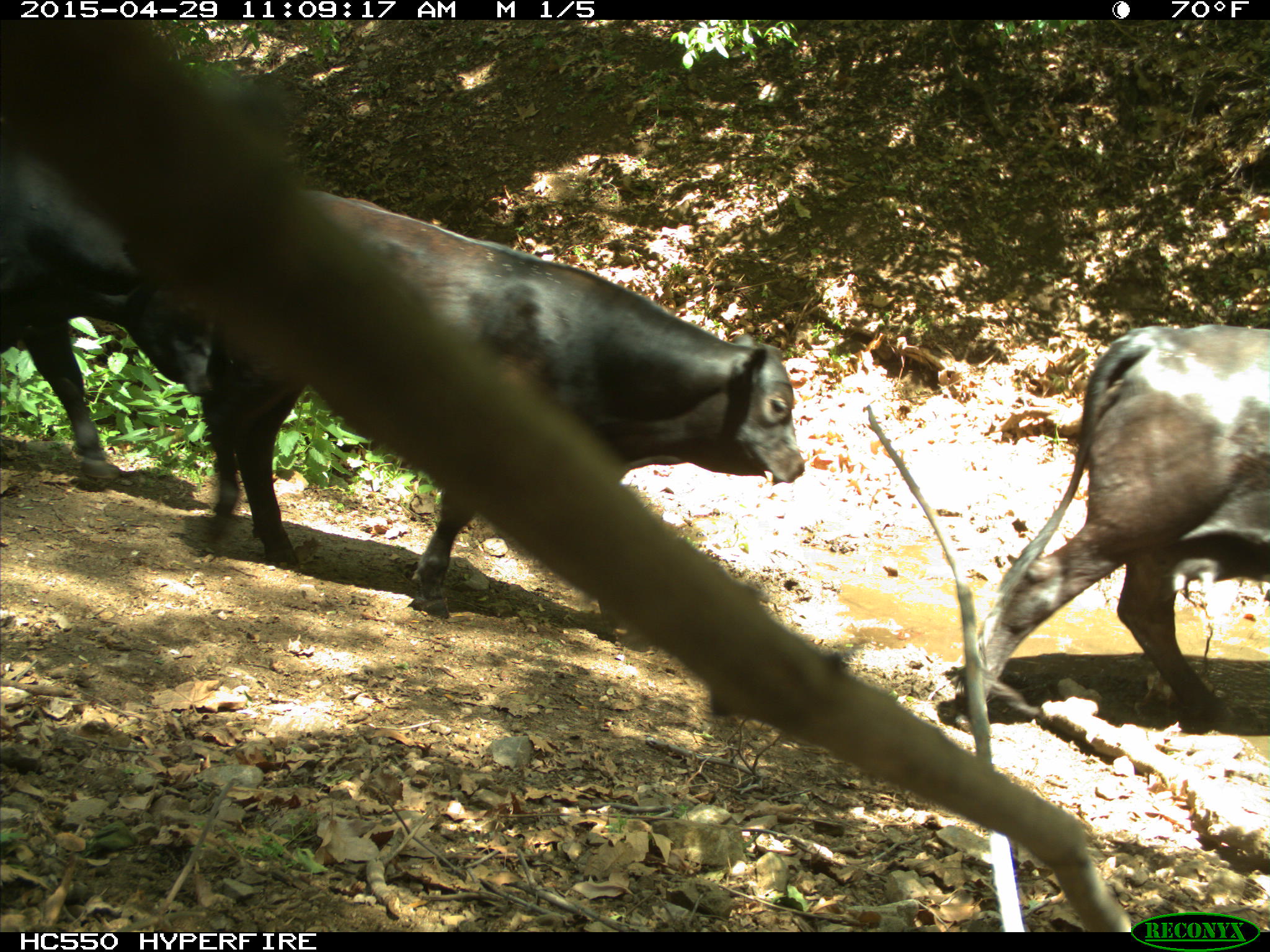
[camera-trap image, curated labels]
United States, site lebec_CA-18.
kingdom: Animalia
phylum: Chordata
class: Mammalia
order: Artiodactyla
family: Bovidae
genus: Bos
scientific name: Bos taurus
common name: domestic cow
Bos taurus (domestic cow).